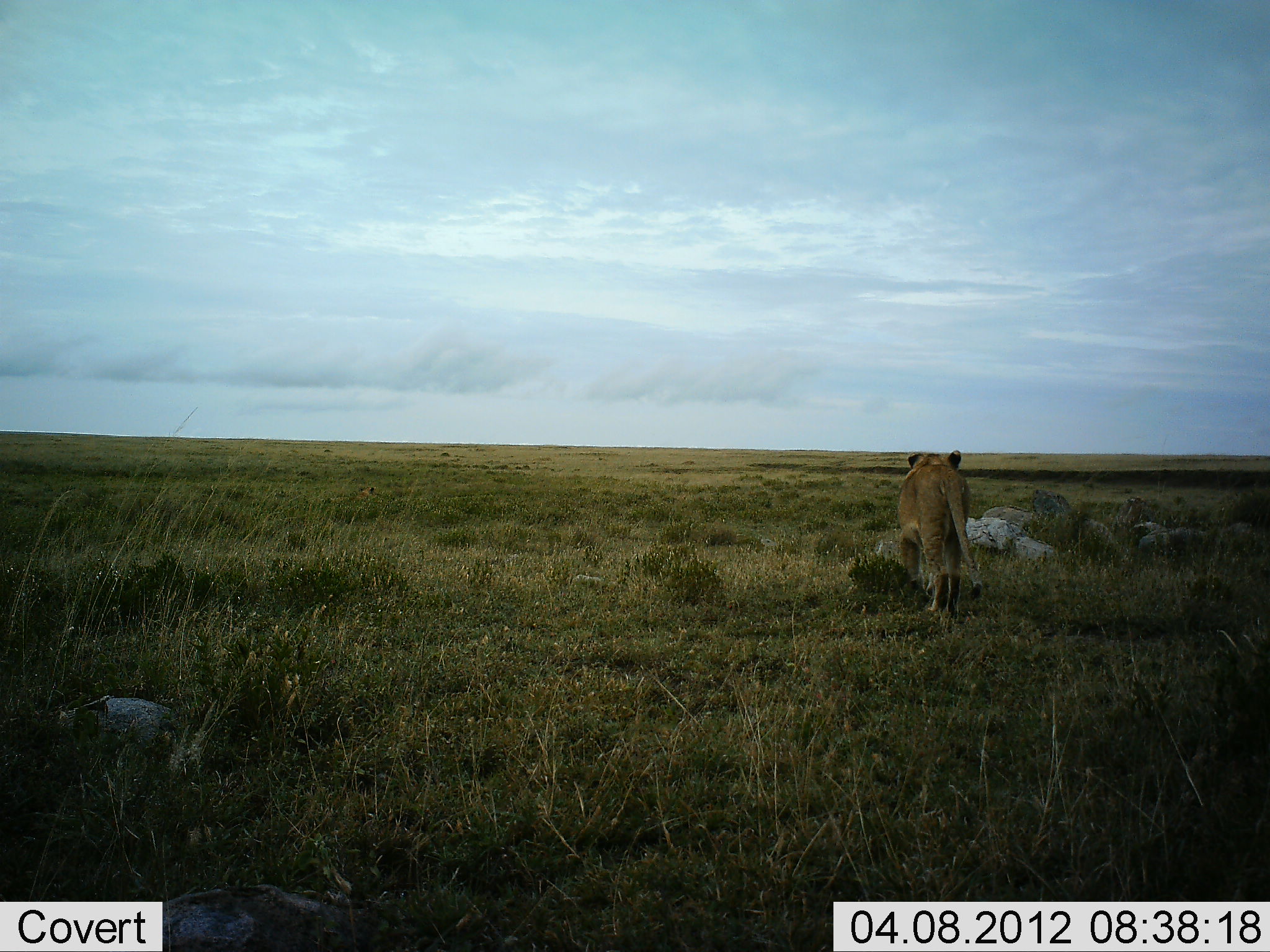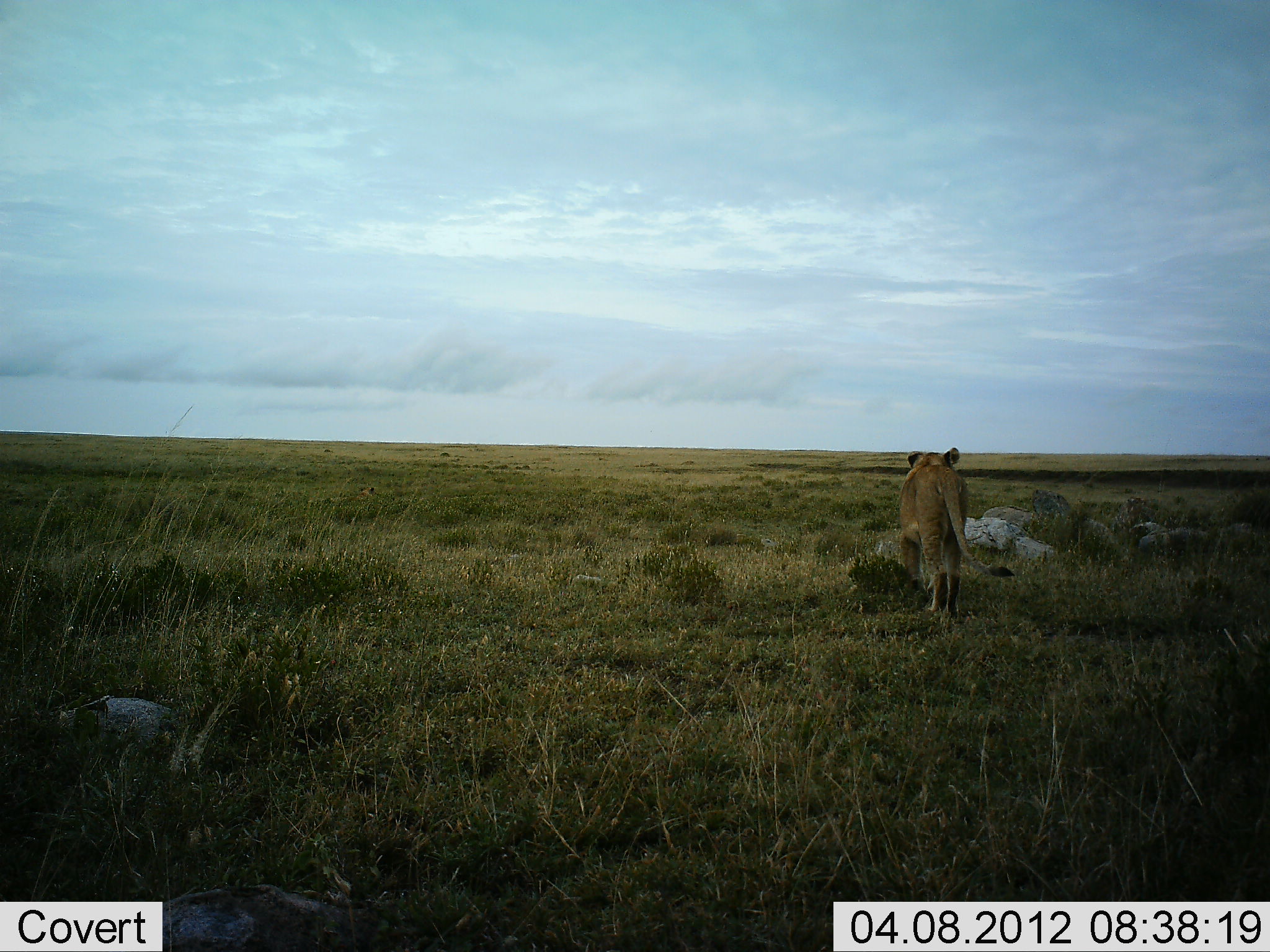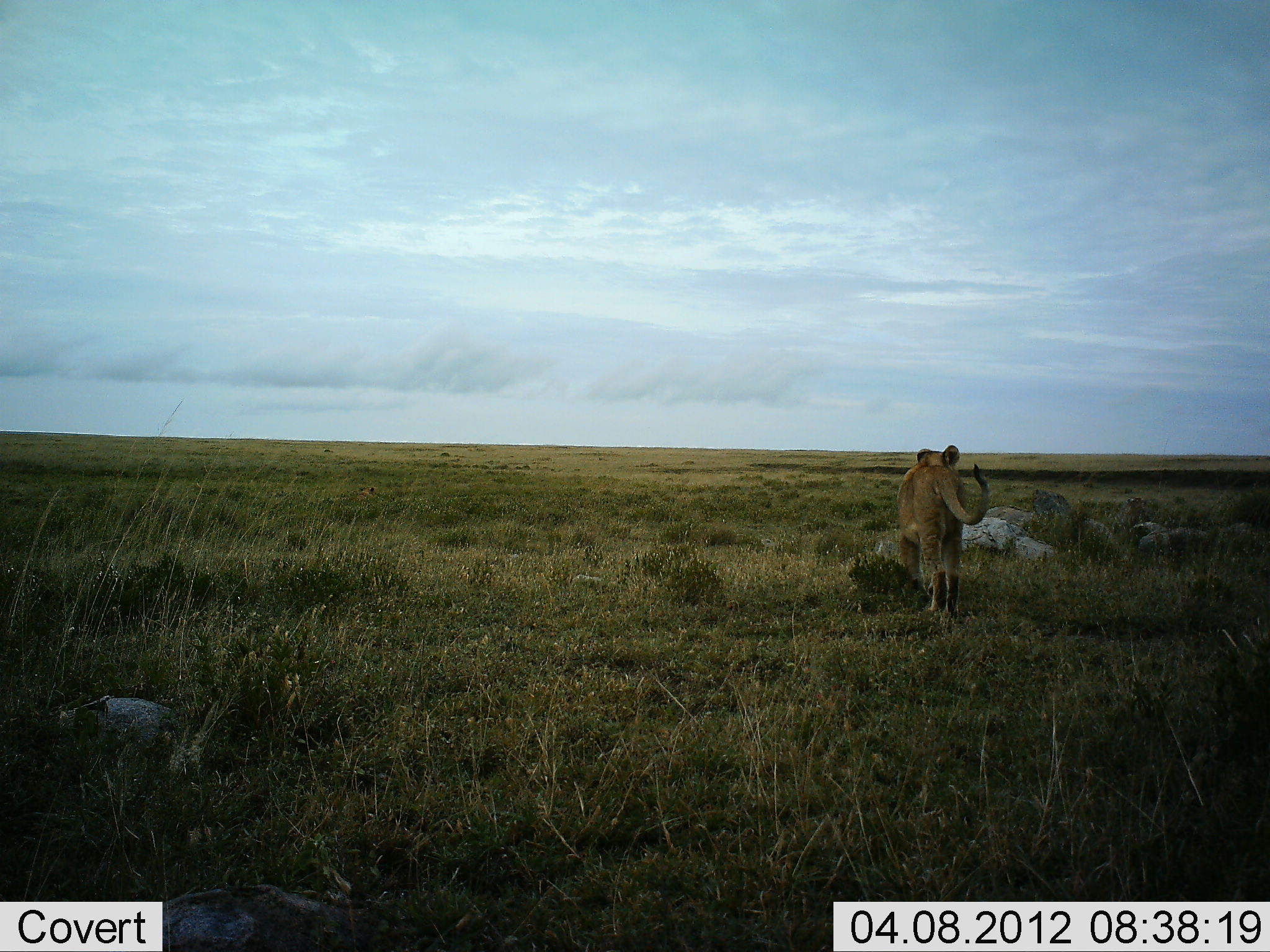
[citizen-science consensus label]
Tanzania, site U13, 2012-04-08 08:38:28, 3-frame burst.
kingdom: Animalia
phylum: Chordata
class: Mammalia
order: Carnivora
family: Felidae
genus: Panthera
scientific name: Panthera leo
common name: lion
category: lionfemale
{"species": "lionfemale (lion) (Panthera leo)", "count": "1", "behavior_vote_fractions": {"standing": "87%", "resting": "7%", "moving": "13%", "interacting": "0%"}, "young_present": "0%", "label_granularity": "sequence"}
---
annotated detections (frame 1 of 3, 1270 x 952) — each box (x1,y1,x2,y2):
animal: (895,450,984,615); (336,485,380,509)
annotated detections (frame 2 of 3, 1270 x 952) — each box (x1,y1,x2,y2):
animal: (895,446,1014,624); (316,485,379,511)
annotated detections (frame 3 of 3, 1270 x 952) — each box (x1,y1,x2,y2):
animal: (889,443,990,619); (330,486,378,506)